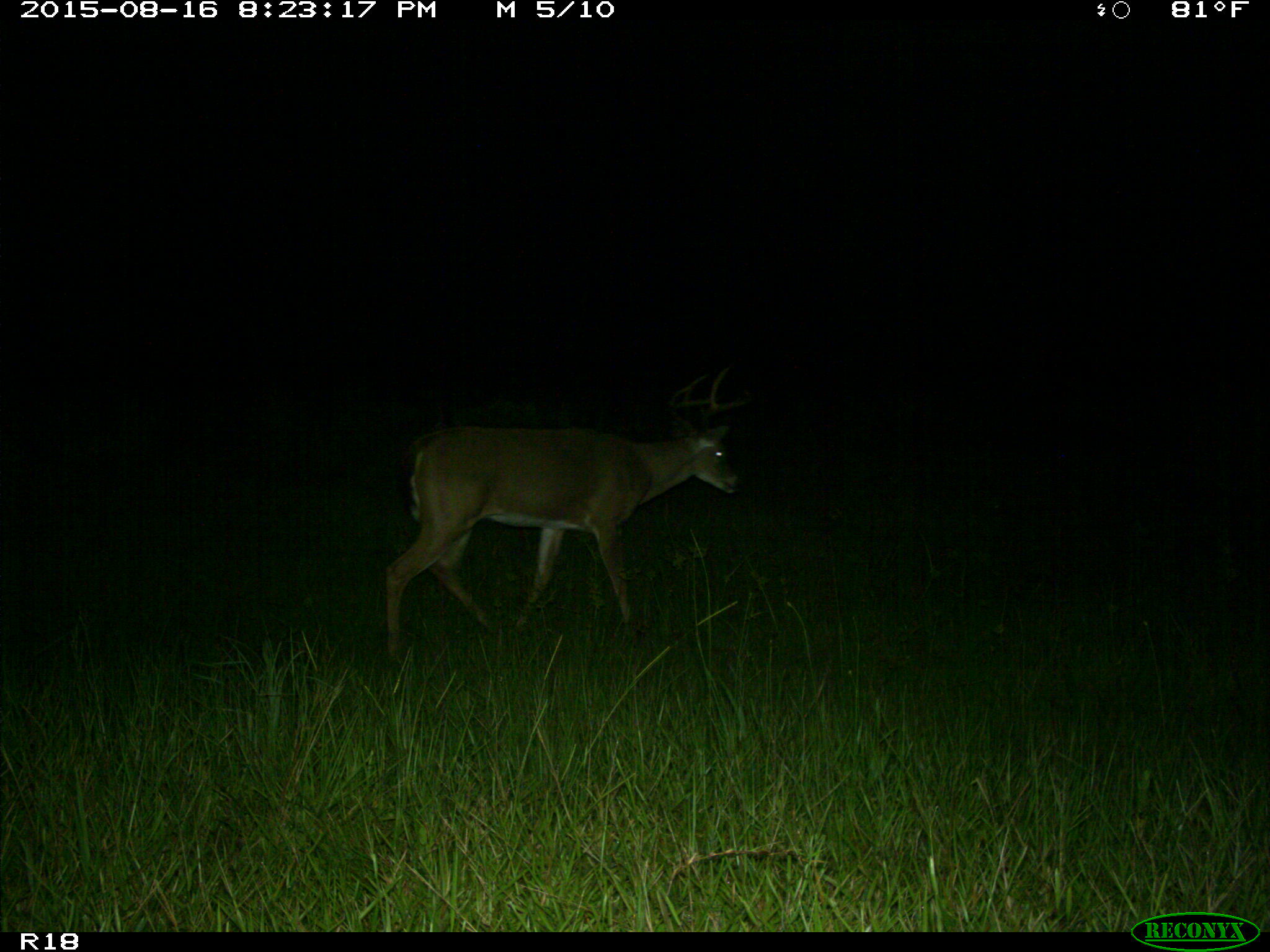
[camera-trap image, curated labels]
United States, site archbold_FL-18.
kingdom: Animalia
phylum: Chordata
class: Mammalia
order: Artiodactyla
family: Cervidae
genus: Odocoileus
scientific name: Odocoileus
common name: deer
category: unidentified deer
Unidentified deer (deer) (Odocoileus).